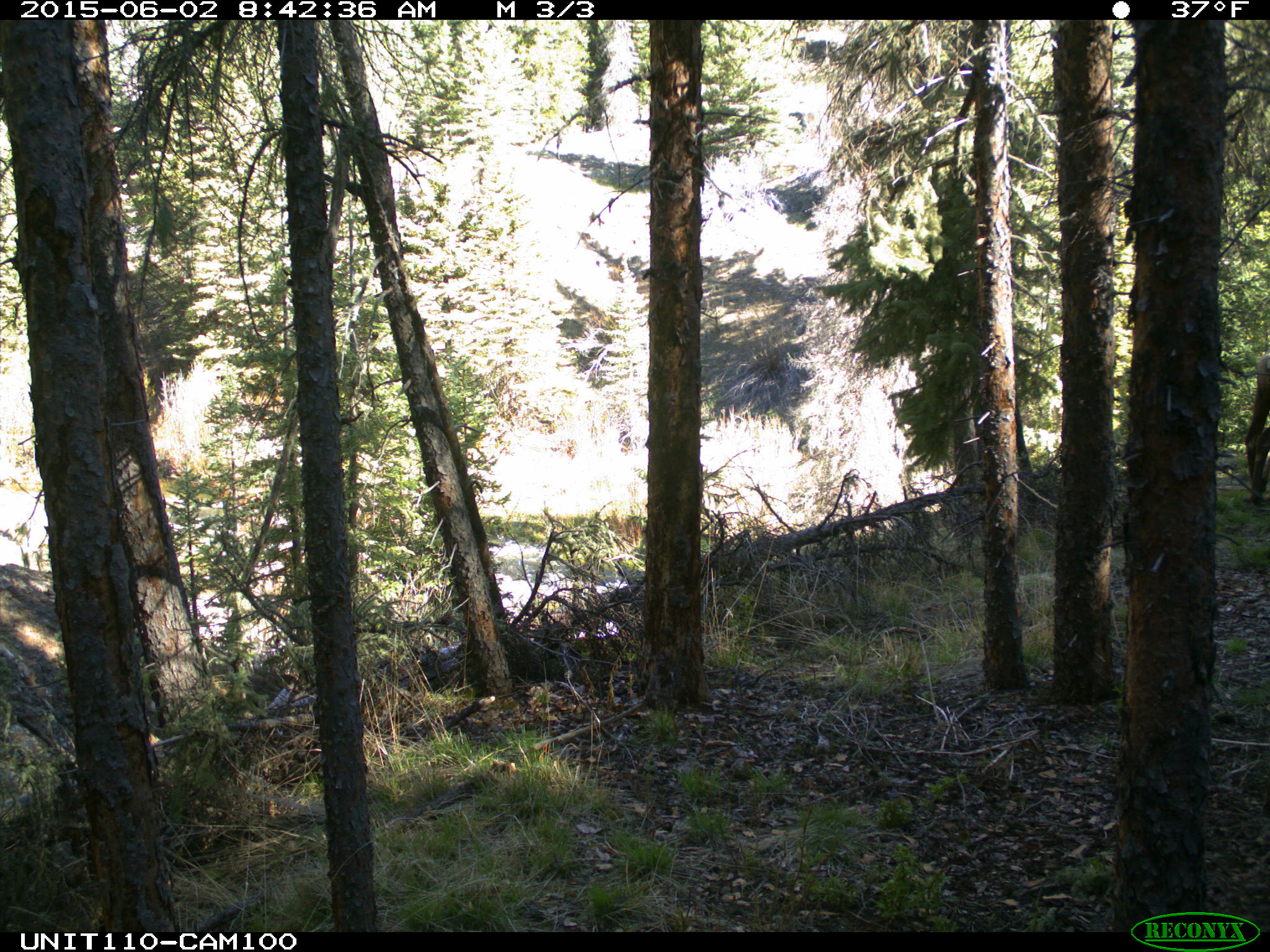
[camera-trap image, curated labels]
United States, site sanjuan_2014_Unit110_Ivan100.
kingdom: Animalia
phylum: Chordata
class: Mammalia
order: Artiodactyla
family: Cervidae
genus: Cervus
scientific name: Cervus elaphus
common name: red deer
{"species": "Cervus elaphus (red deer)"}